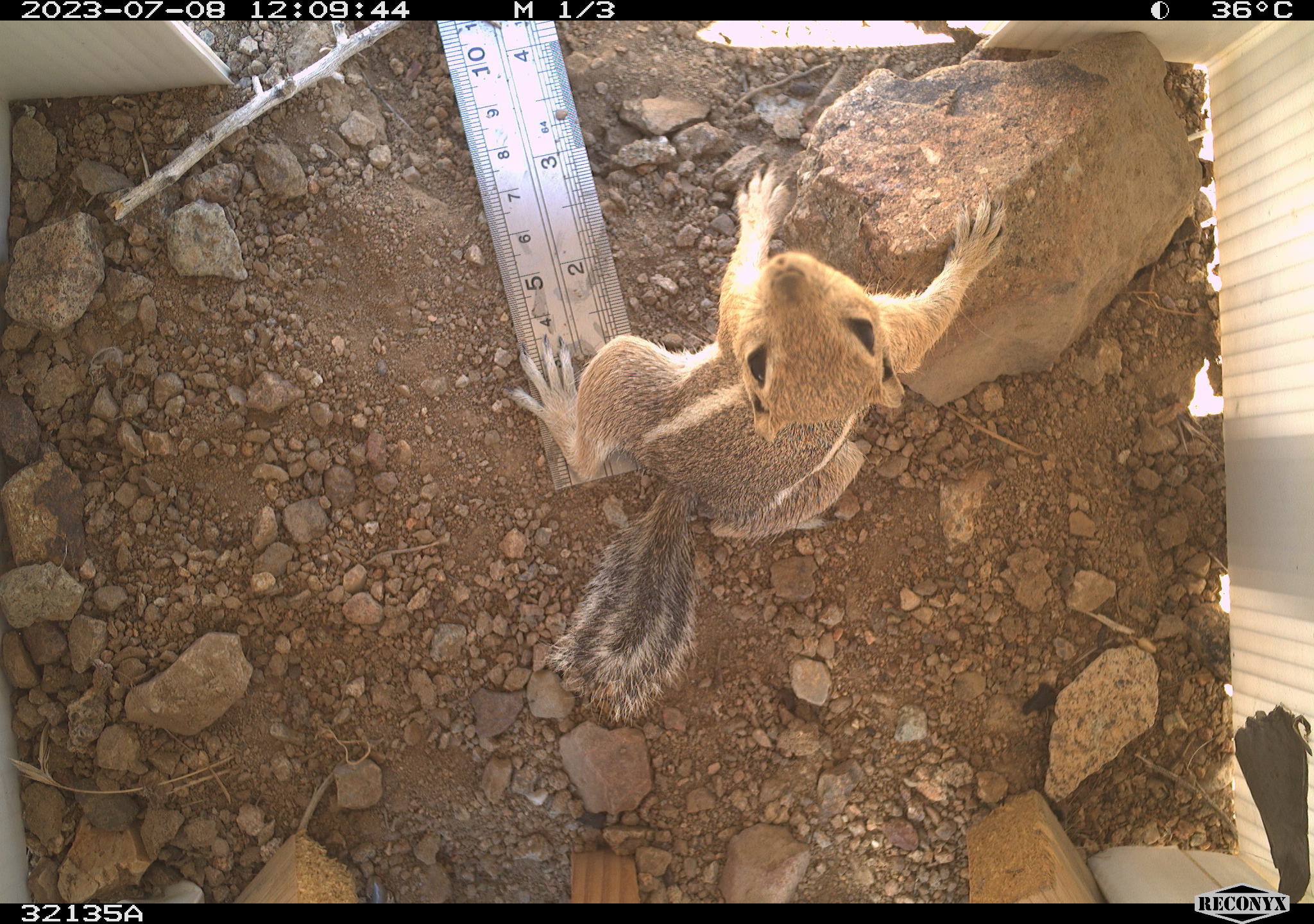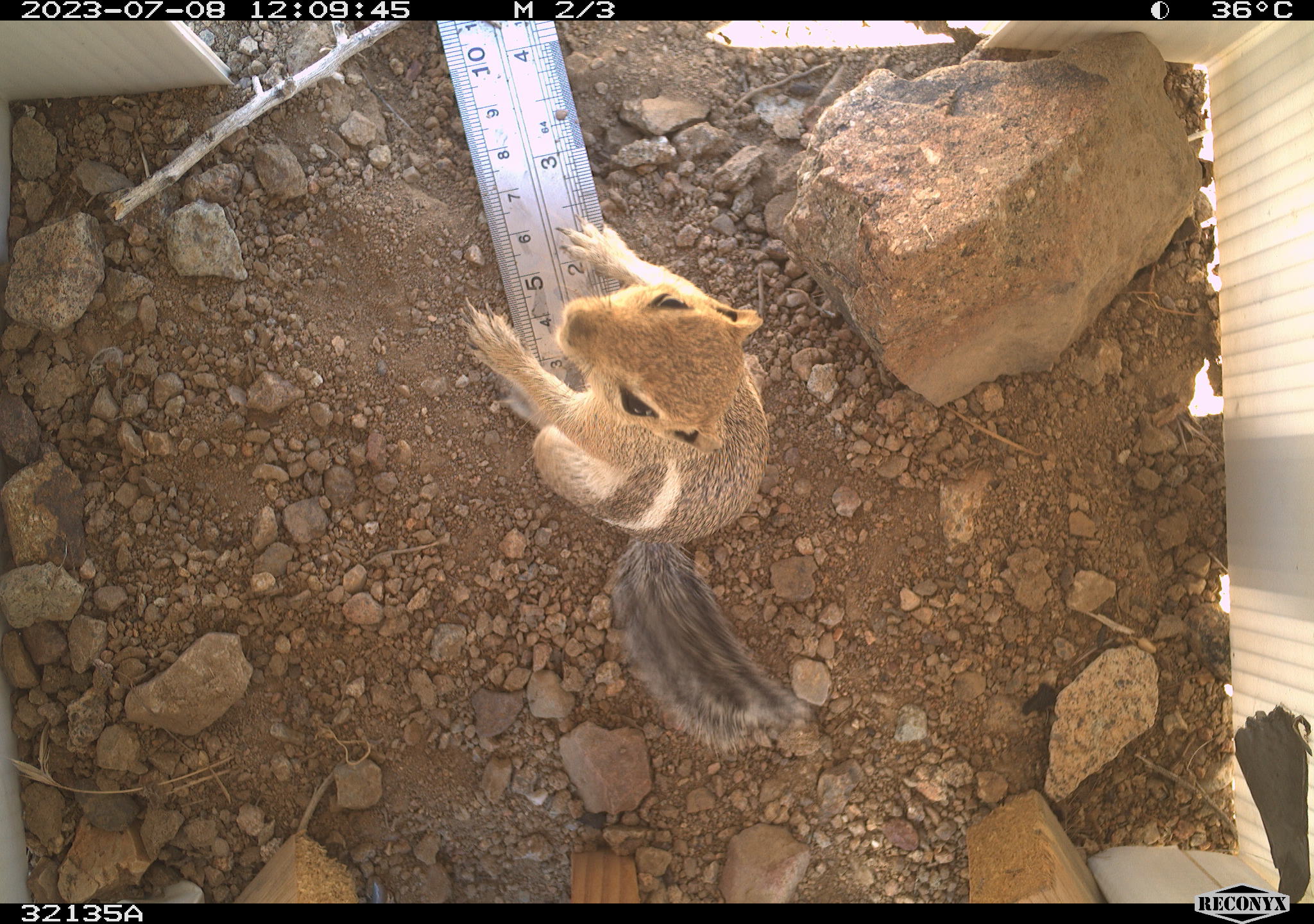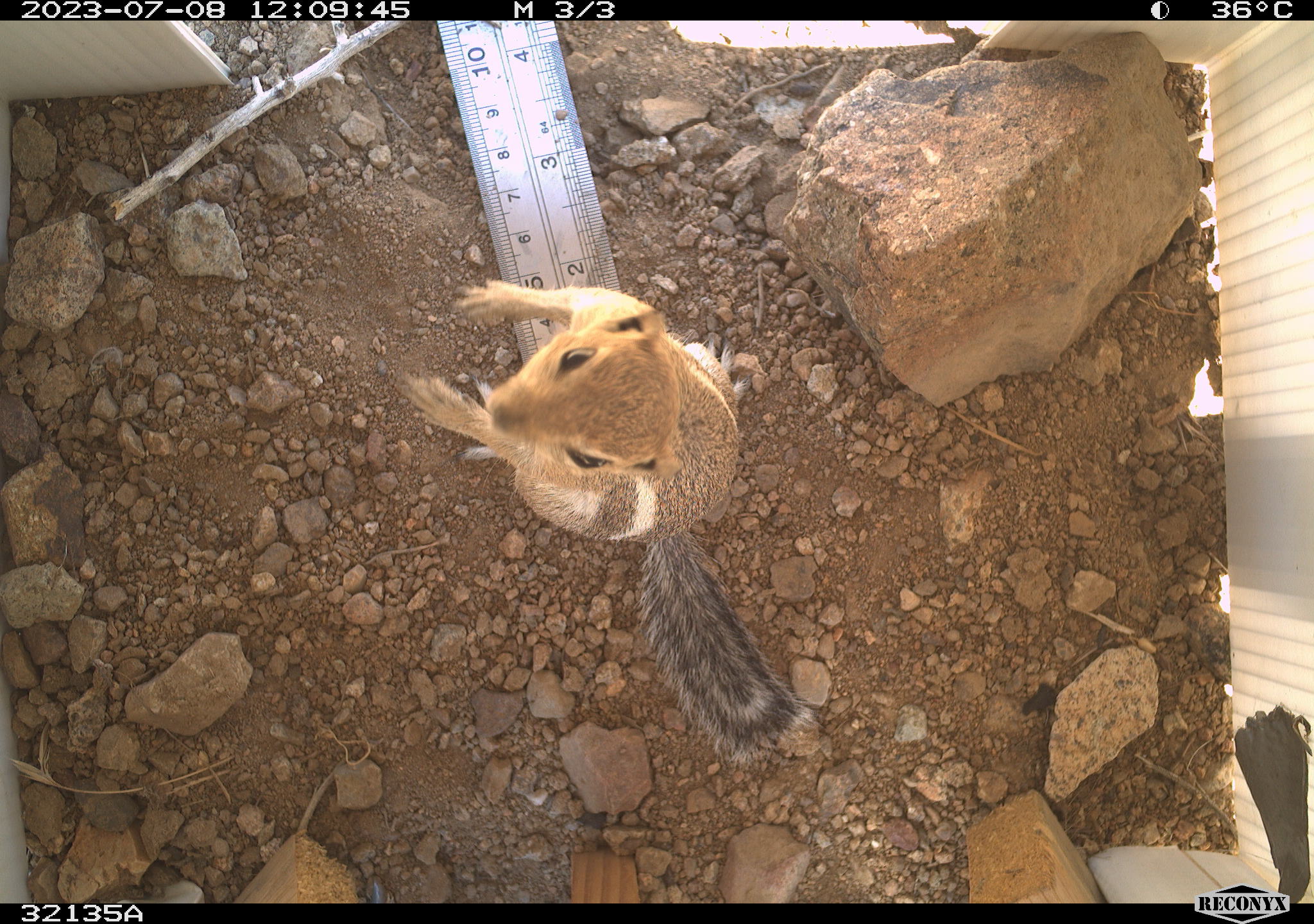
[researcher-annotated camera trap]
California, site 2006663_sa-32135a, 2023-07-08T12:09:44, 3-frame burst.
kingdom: Animalia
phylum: Chordata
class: Mammalia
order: Rodentia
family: Sciuridae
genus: Ammospermophilus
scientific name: Ammospermophilus leucurus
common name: white-tailed antelope squirrel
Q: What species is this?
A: White-tailed antelope squirrel (Ammospermophilus leucurus).